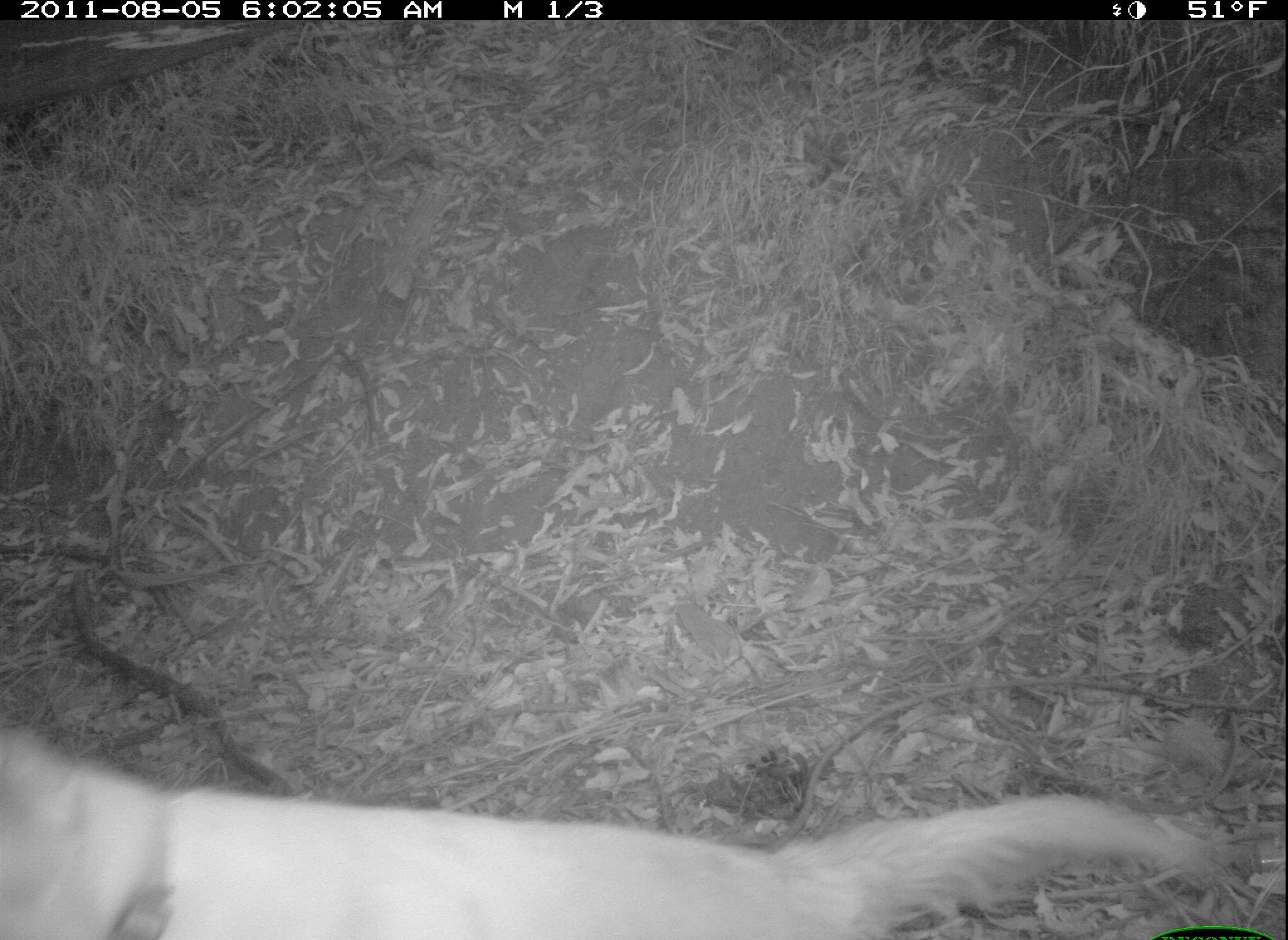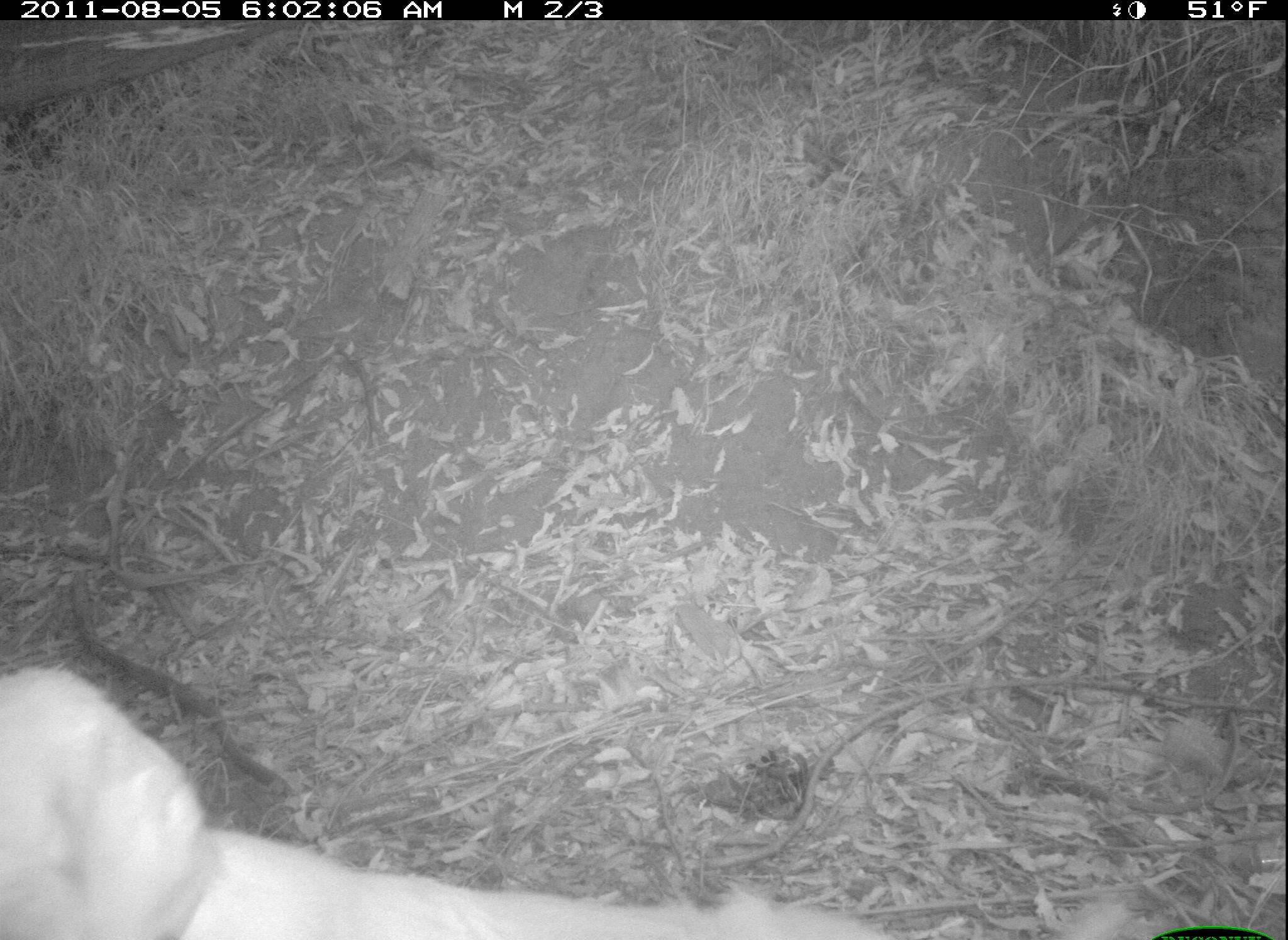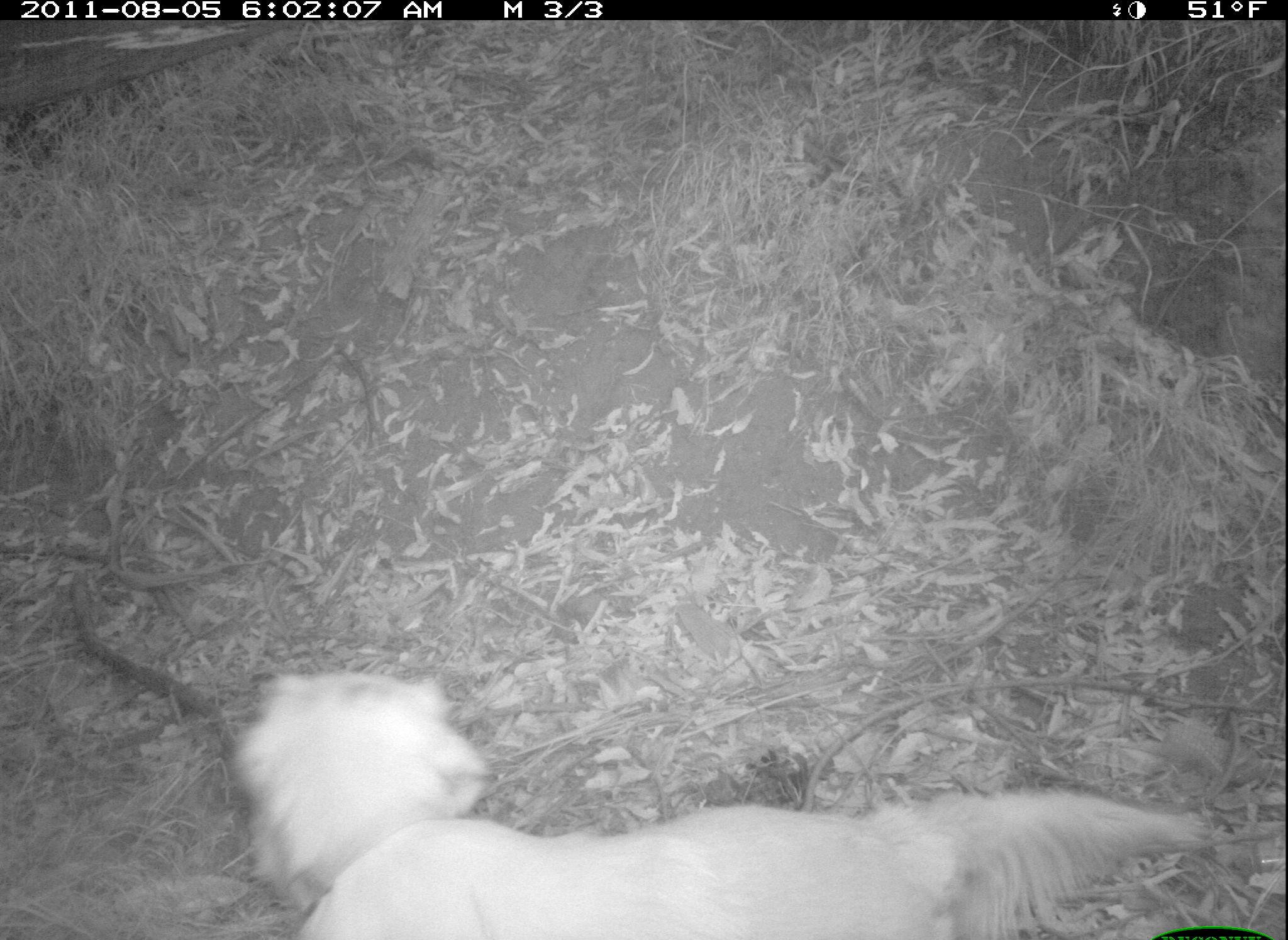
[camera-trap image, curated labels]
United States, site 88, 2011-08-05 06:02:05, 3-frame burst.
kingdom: Animalia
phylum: Chordata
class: Mammalia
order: Carnivora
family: Canidae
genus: Canis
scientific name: Canis familiaris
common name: domestic dog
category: dog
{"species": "dog (domestic dog) (Canis familiaris)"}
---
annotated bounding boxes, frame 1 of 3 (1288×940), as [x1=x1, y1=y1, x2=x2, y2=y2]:
dog: [x1=3, y1=715, x2=1240, y2=937]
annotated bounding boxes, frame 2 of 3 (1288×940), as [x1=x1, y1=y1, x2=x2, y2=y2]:
dog: [x1=0, y1=662, x2=895, y2=937]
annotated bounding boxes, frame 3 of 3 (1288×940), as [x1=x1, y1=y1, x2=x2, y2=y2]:
dog: [x1=221, y1=657, x2=1211, y2=940]